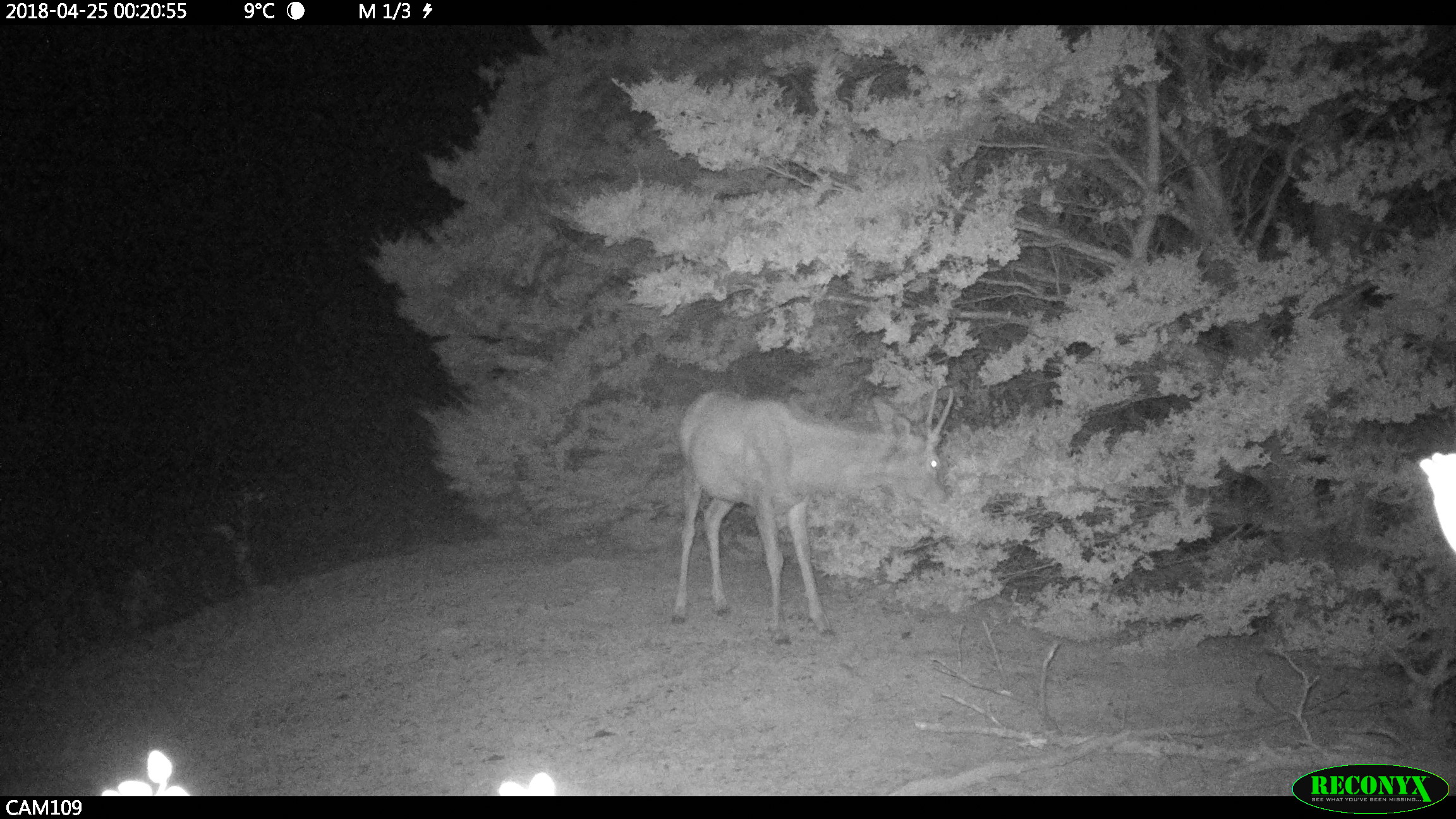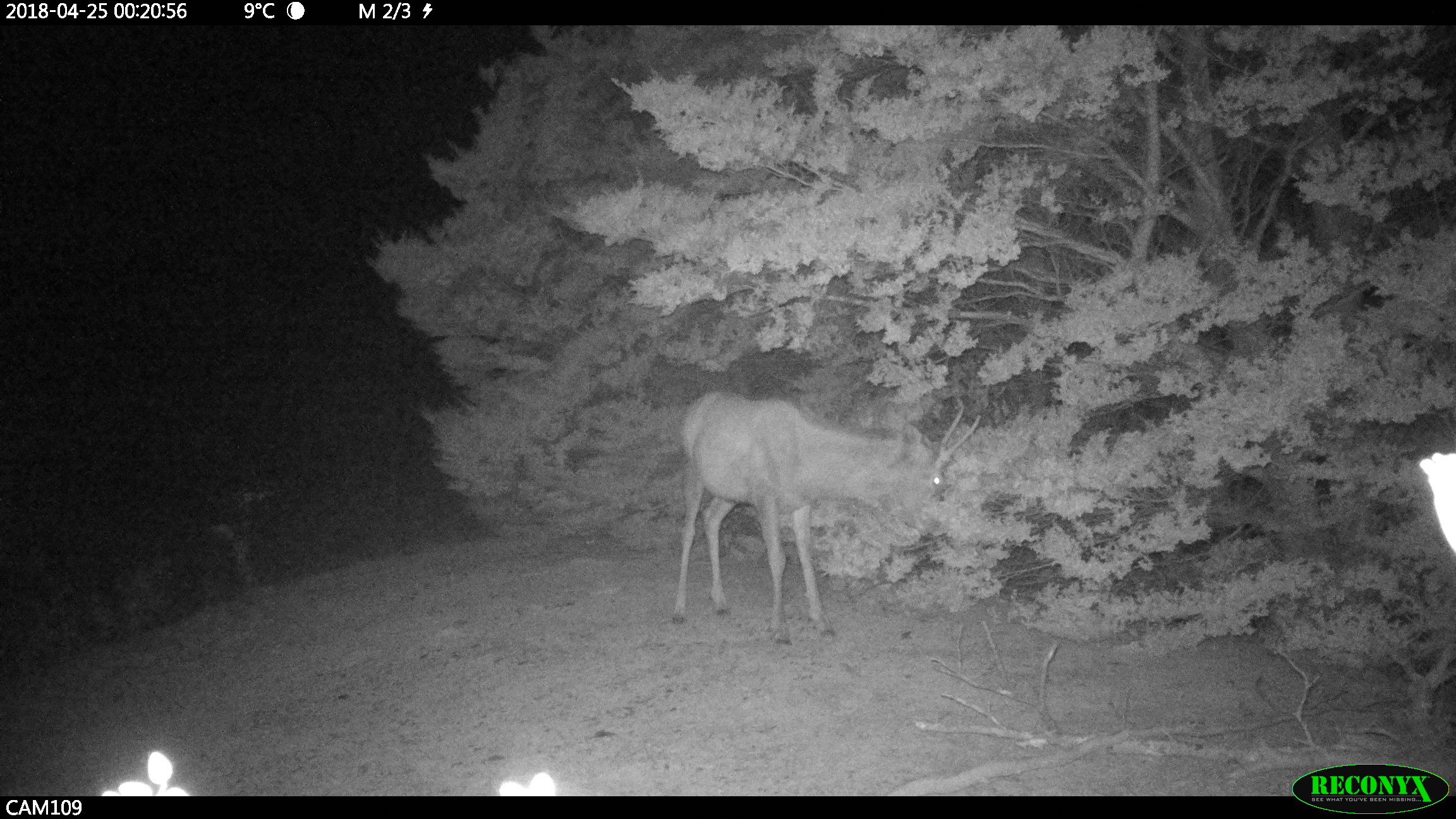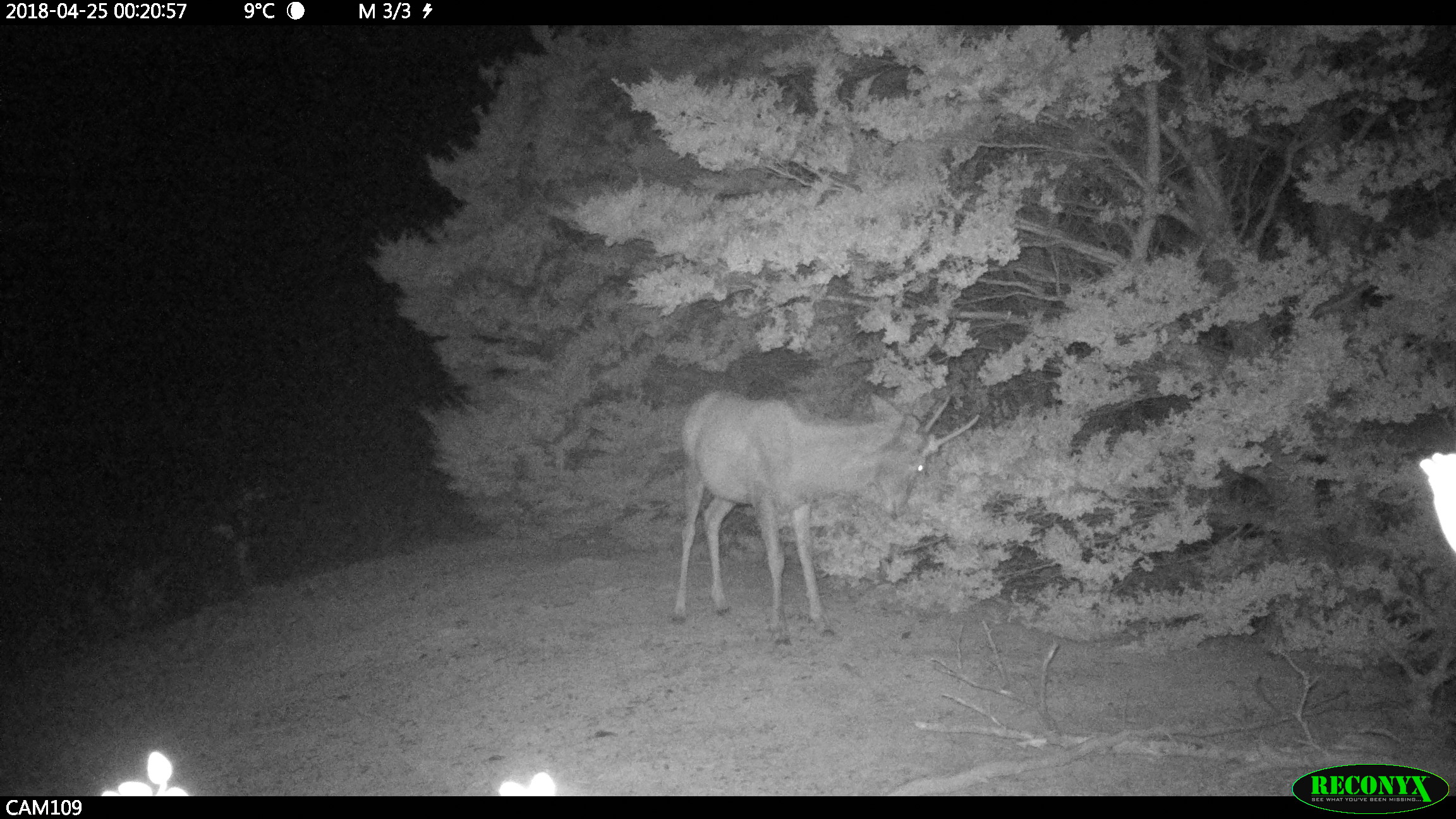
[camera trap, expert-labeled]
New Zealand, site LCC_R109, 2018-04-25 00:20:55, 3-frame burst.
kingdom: Animalia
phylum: Chordata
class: Mammalia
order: Artiodactyla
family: Cervidae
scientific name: Cervidae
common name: deer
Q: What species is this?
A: Deer (Cervidae).